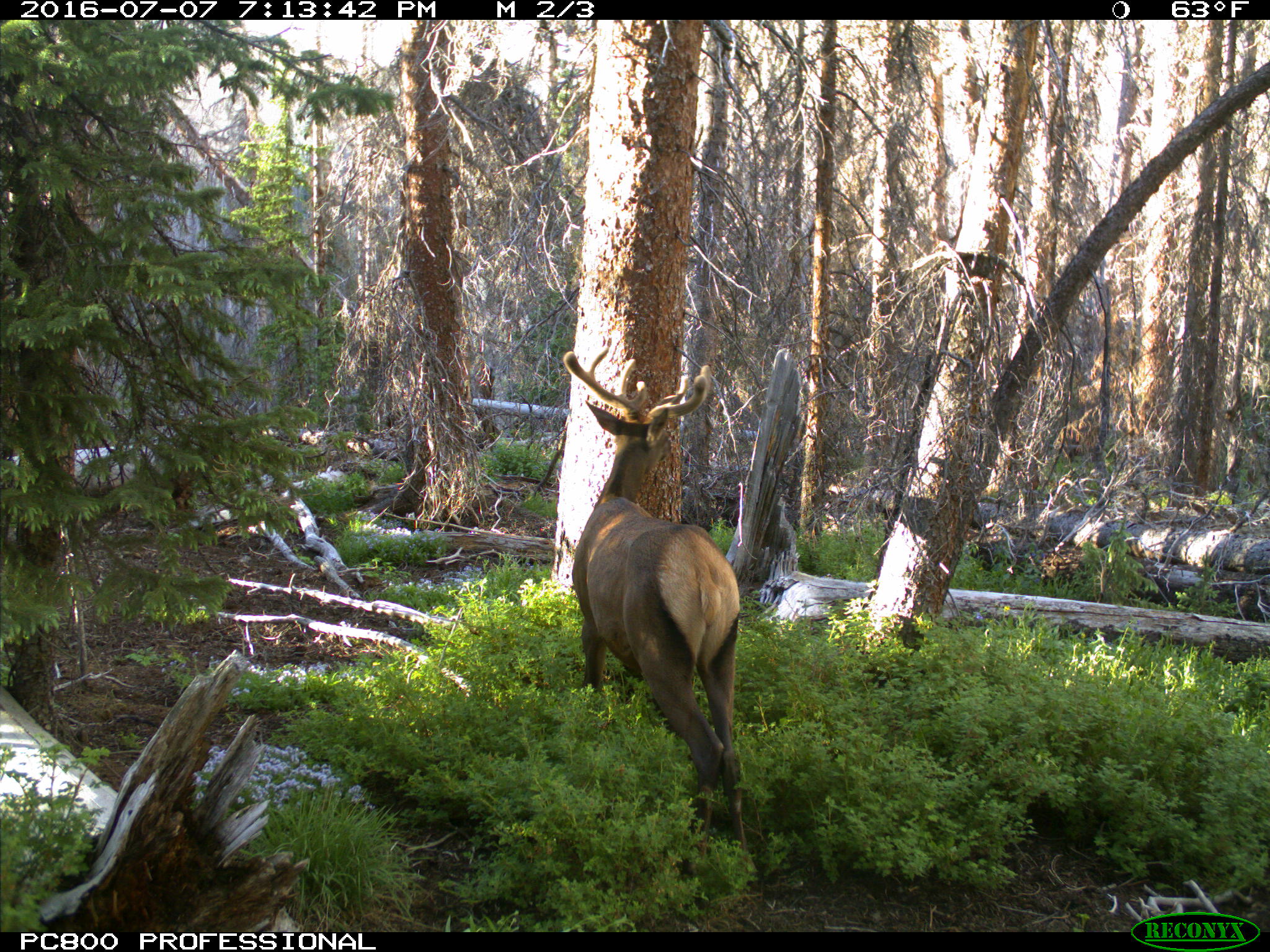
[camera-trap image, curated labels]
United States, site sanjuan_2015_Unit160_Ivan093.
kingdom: Animalia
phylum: Chordata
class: Mammalia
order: Artiodactyla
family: Cervidae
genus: Cervus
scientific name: Cervus elaphus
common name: red deer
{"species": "Cervus elaphus (red deer)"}